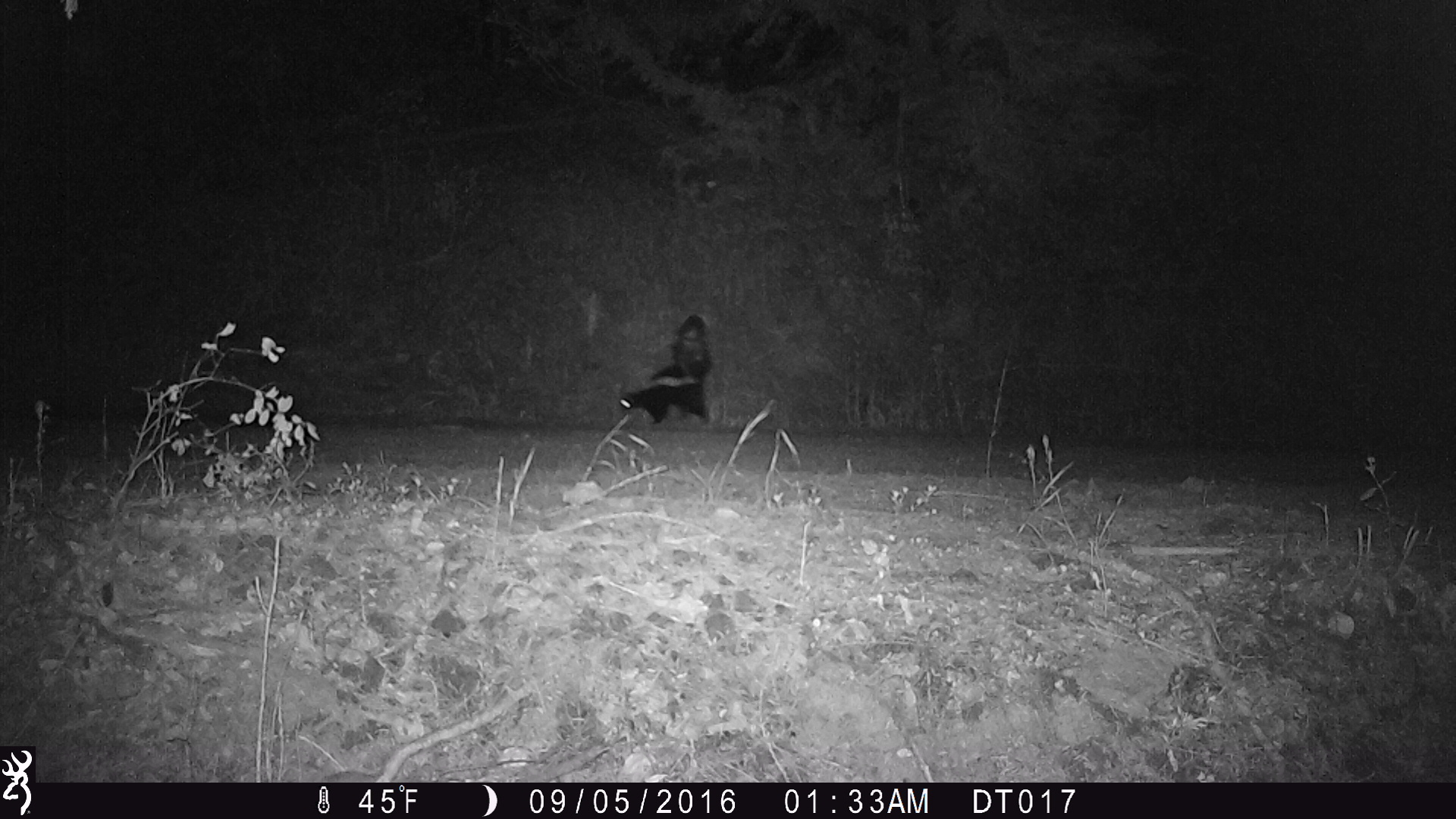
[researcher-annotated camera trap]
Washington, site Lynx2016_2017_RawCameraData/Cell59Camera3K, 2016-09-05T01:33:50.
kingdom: Animalia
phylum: Chordata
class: Mammalia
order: Carnivora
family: Mephitidae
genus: Mephitis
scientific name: Mephitis mephitis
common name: striped skunk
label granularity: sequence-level